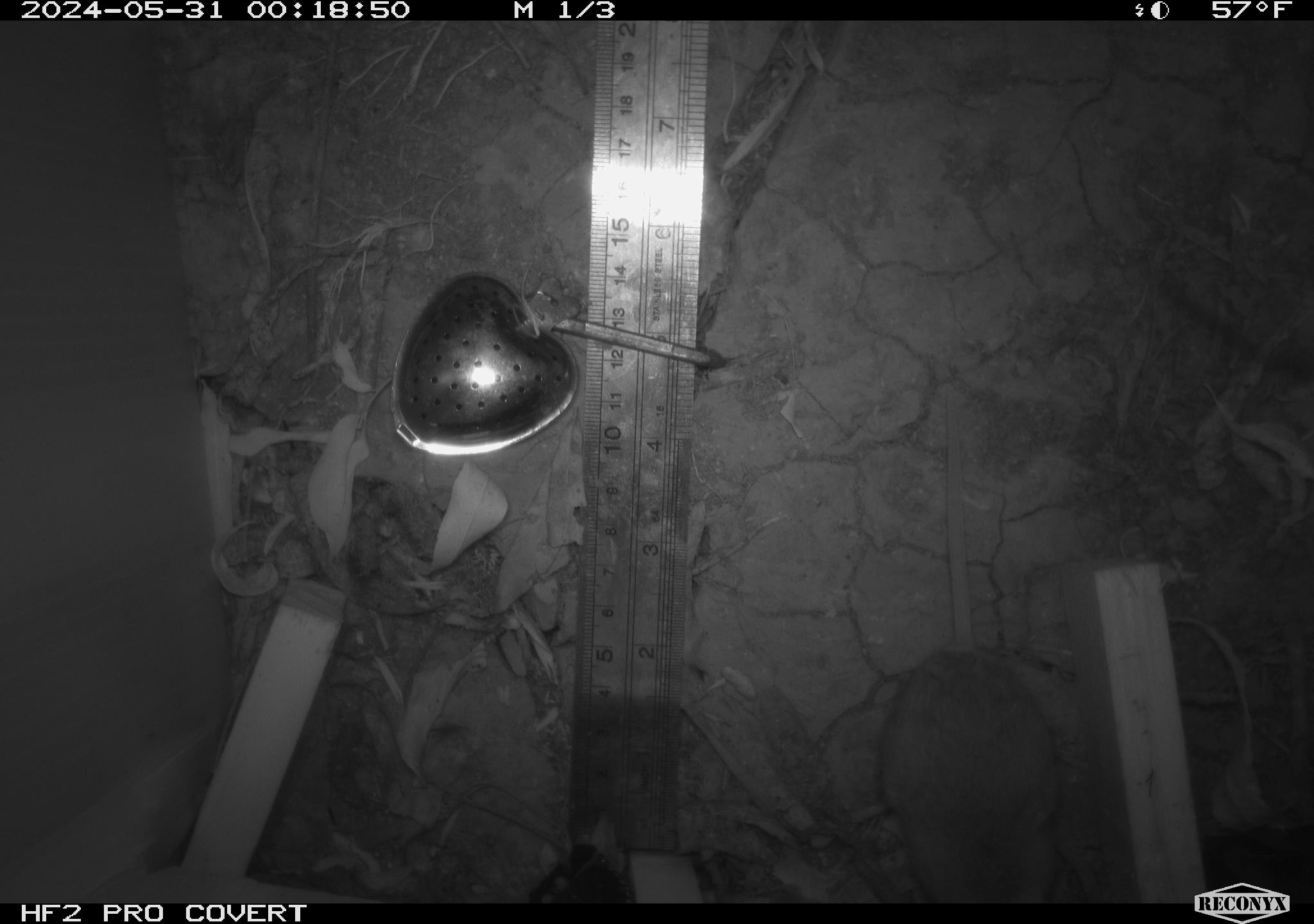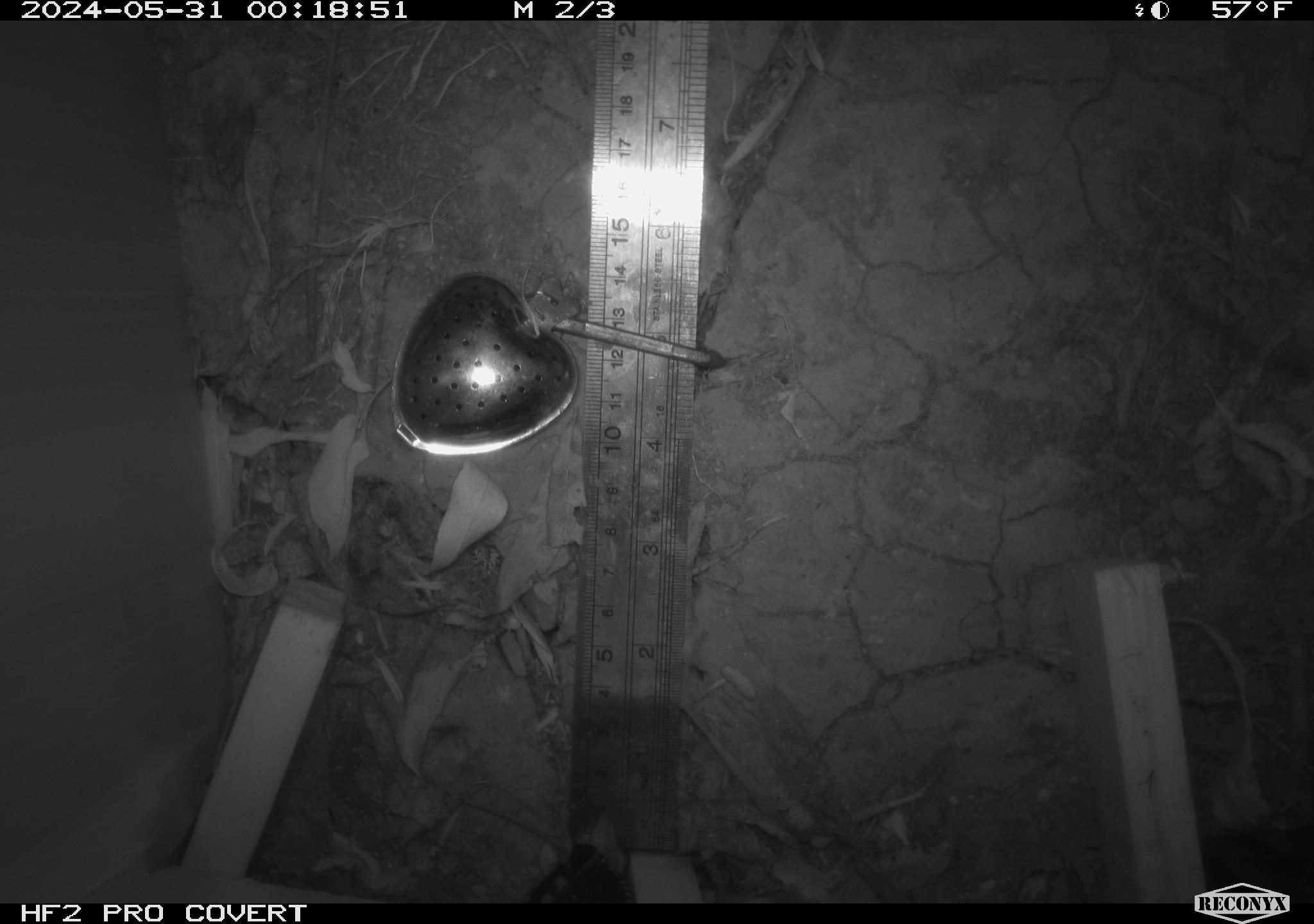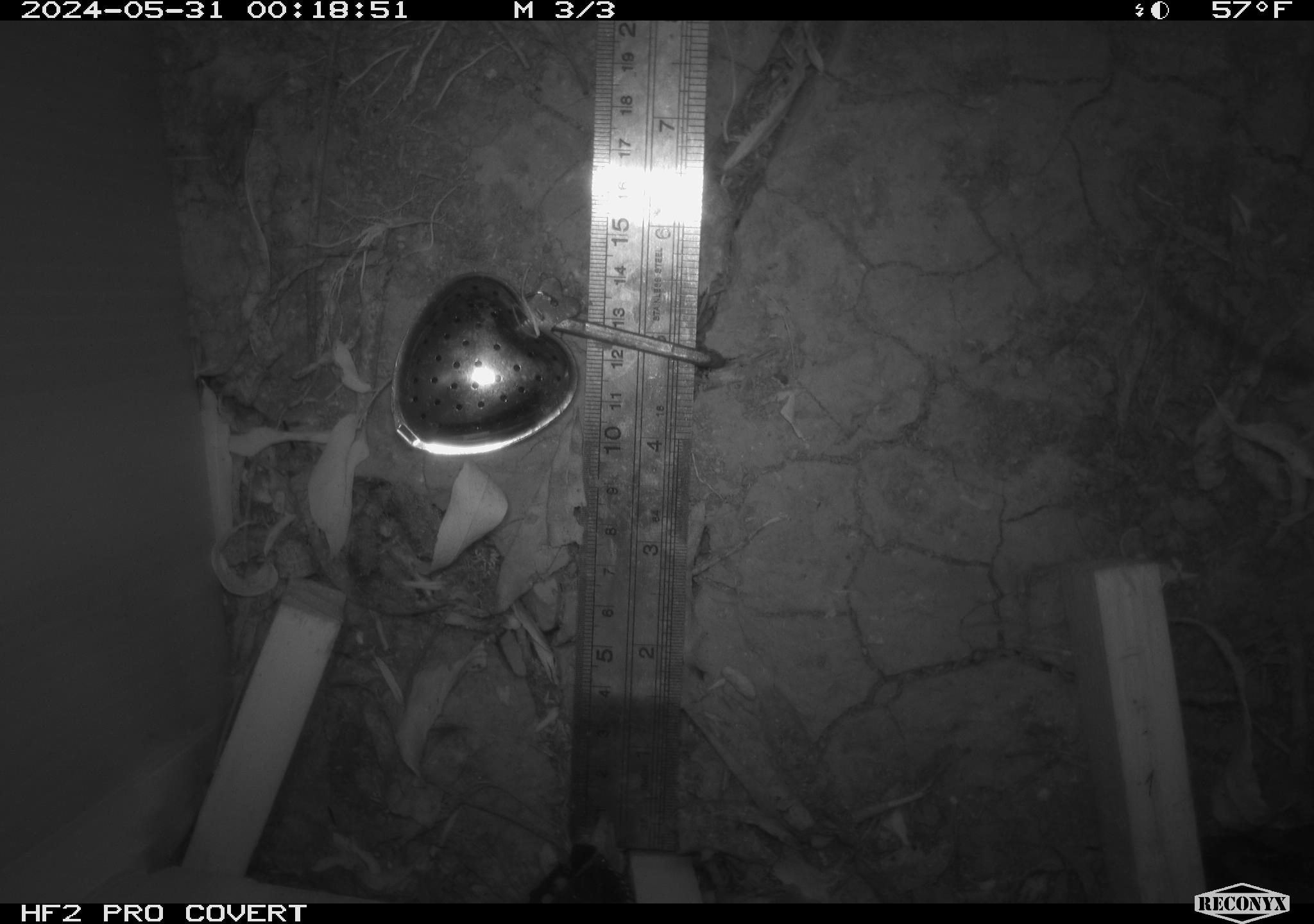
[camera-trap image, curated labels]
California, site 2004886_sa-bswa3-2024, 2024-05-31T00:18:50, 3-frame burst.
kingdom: Animalia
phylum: Chordata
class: Mammalia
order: Rodentia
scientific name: Rodentia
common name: mouse species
Mouse species (Rodentia).